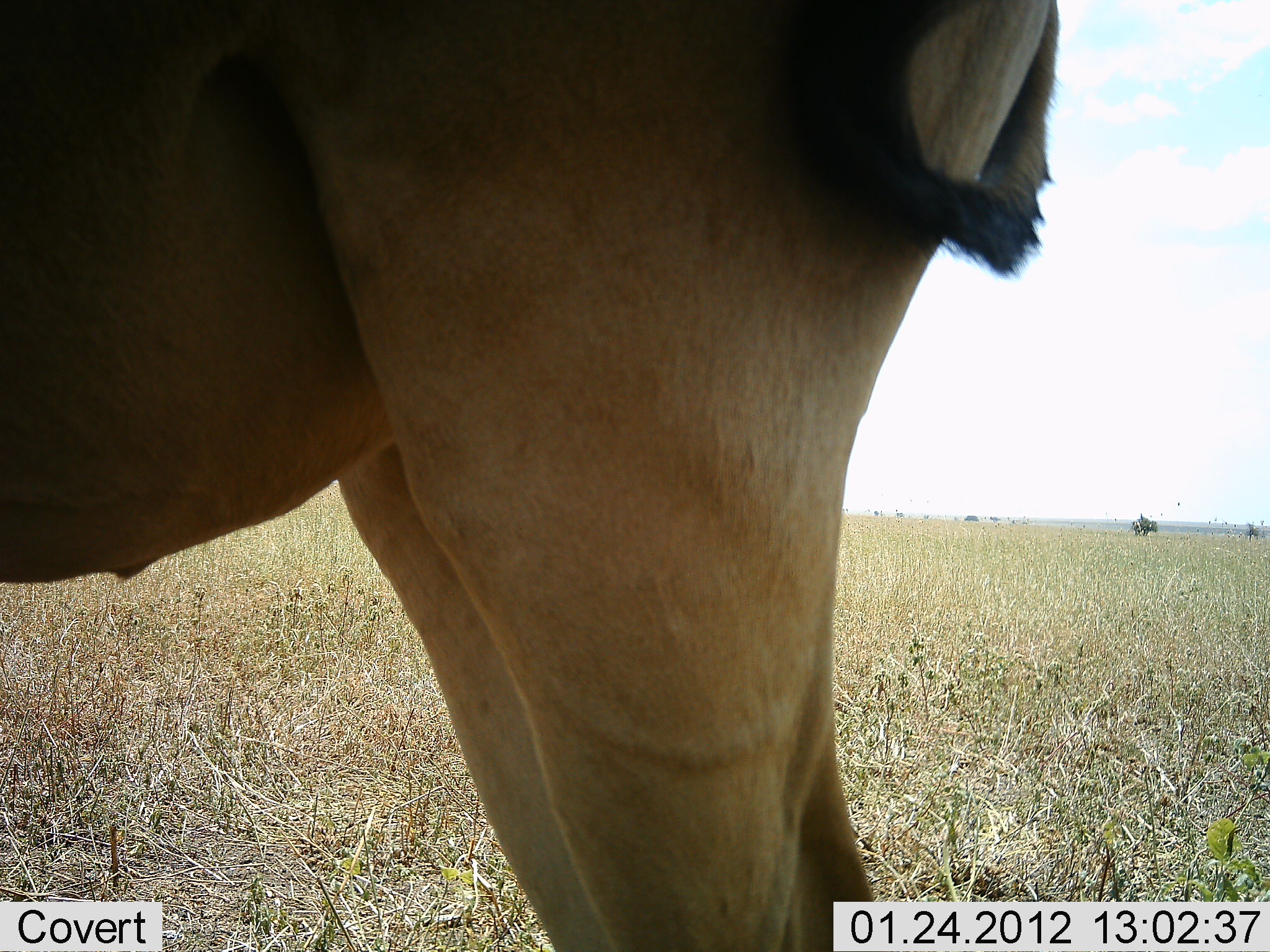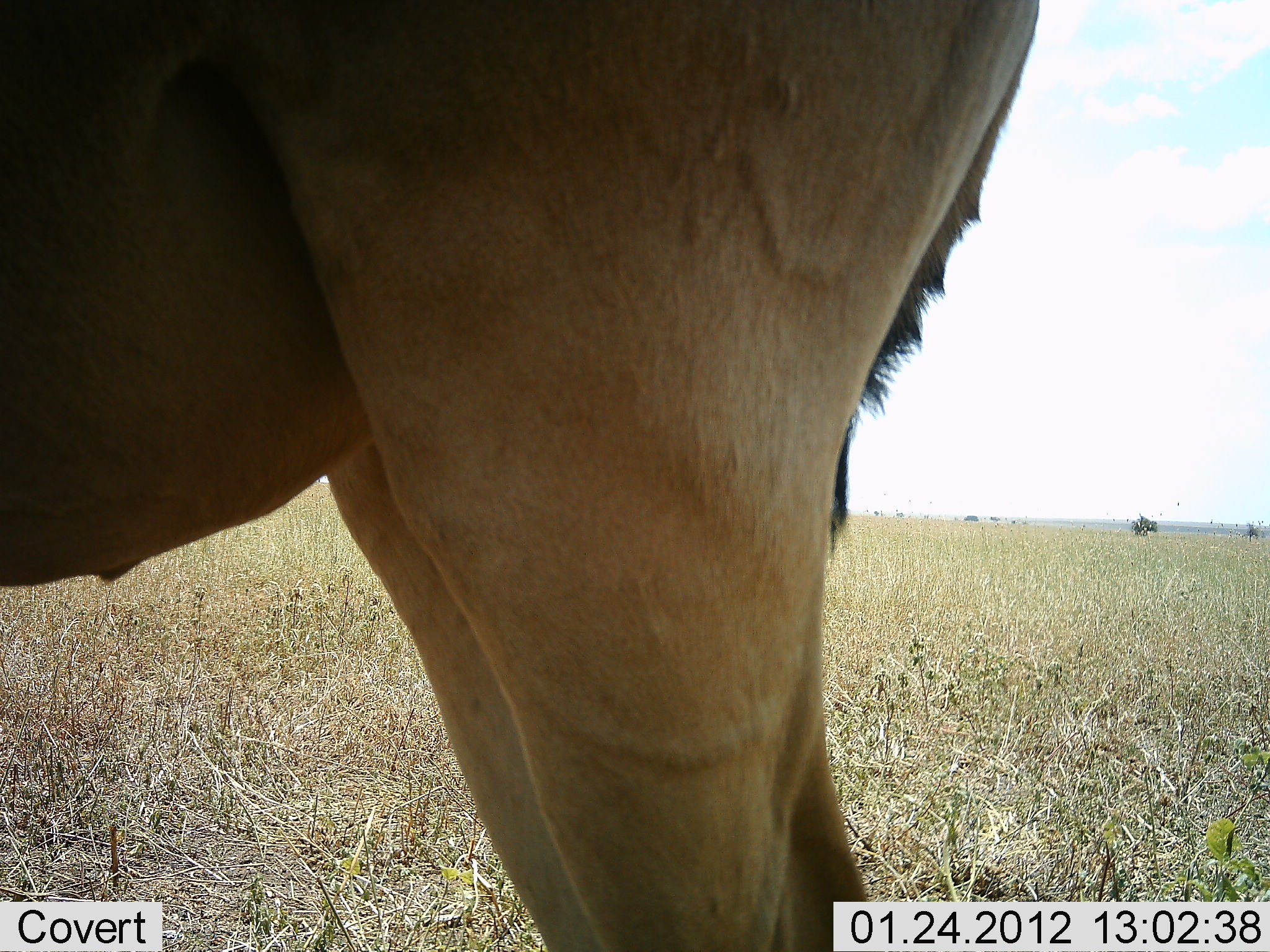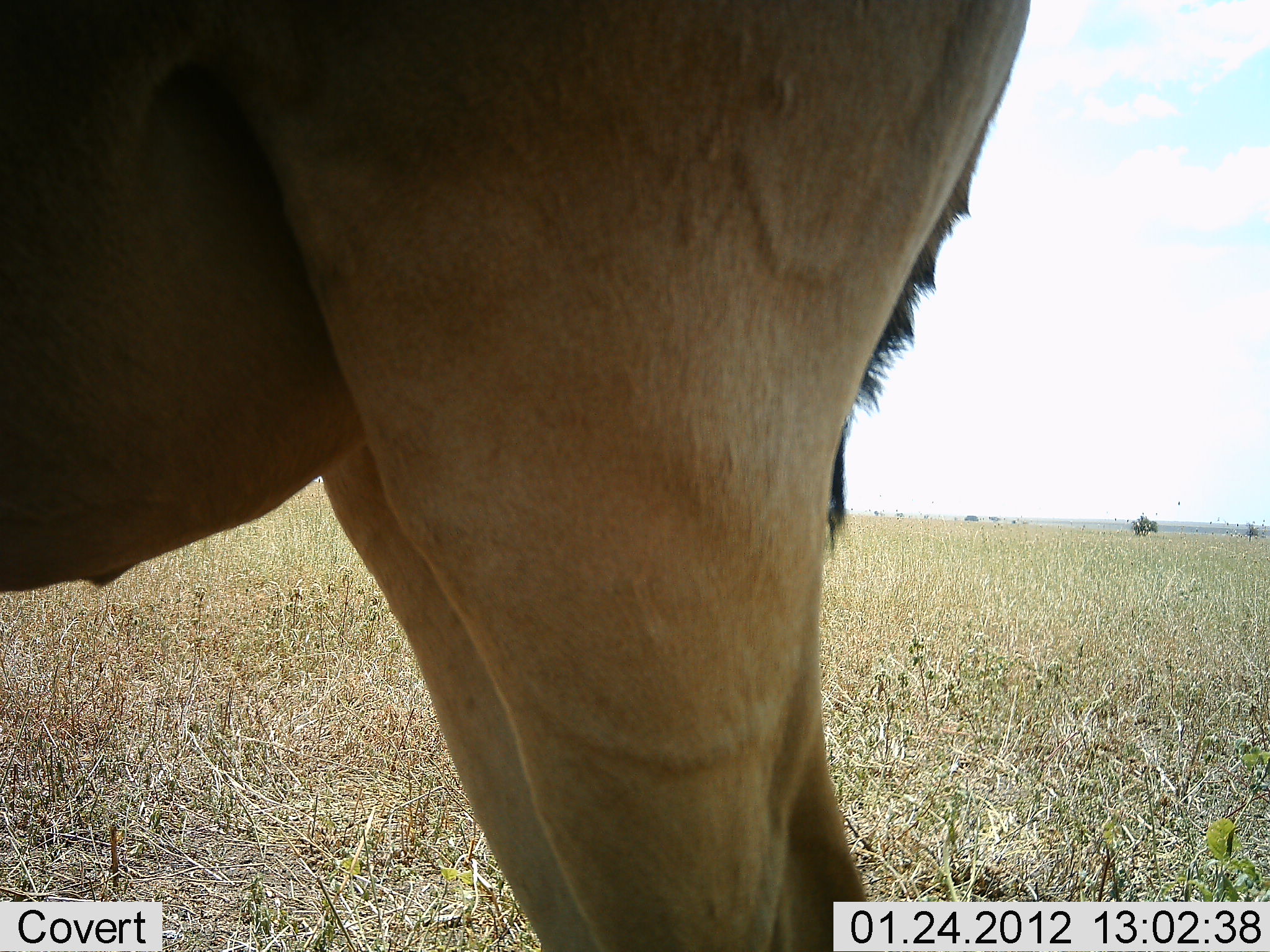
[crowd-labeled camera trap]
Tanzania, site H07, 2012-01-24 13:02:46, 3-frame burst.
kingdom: Animalia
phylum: Chordata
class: Mammalia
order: Artiodactyla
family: Bovidae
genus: Alcelaphus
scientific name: Alcelaphus buselaphus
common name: hartebeest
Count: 1.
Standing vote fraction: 100%.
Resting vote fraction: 0%.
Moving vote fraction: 0%.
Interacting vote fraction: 0%.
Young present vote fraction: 0%.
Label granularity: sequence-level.